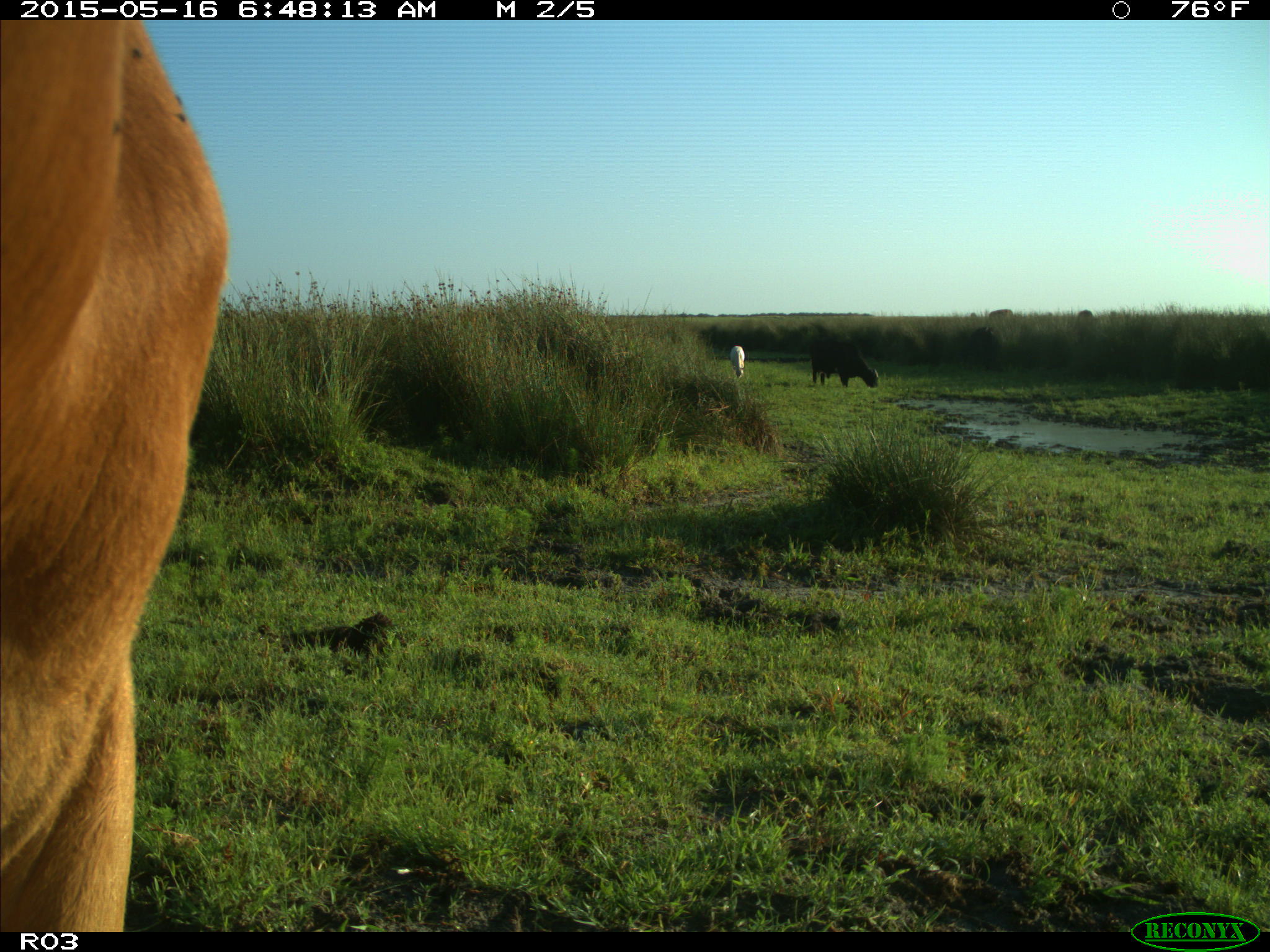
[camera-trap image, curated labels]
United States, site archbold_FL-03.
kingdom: Animalia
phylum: Chordata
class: Mammalia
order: Artiodactyla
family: Bovidae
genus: Bos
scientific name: Bos taurus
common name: domestic cow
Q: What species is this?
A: Bos taurus (domestic cow).